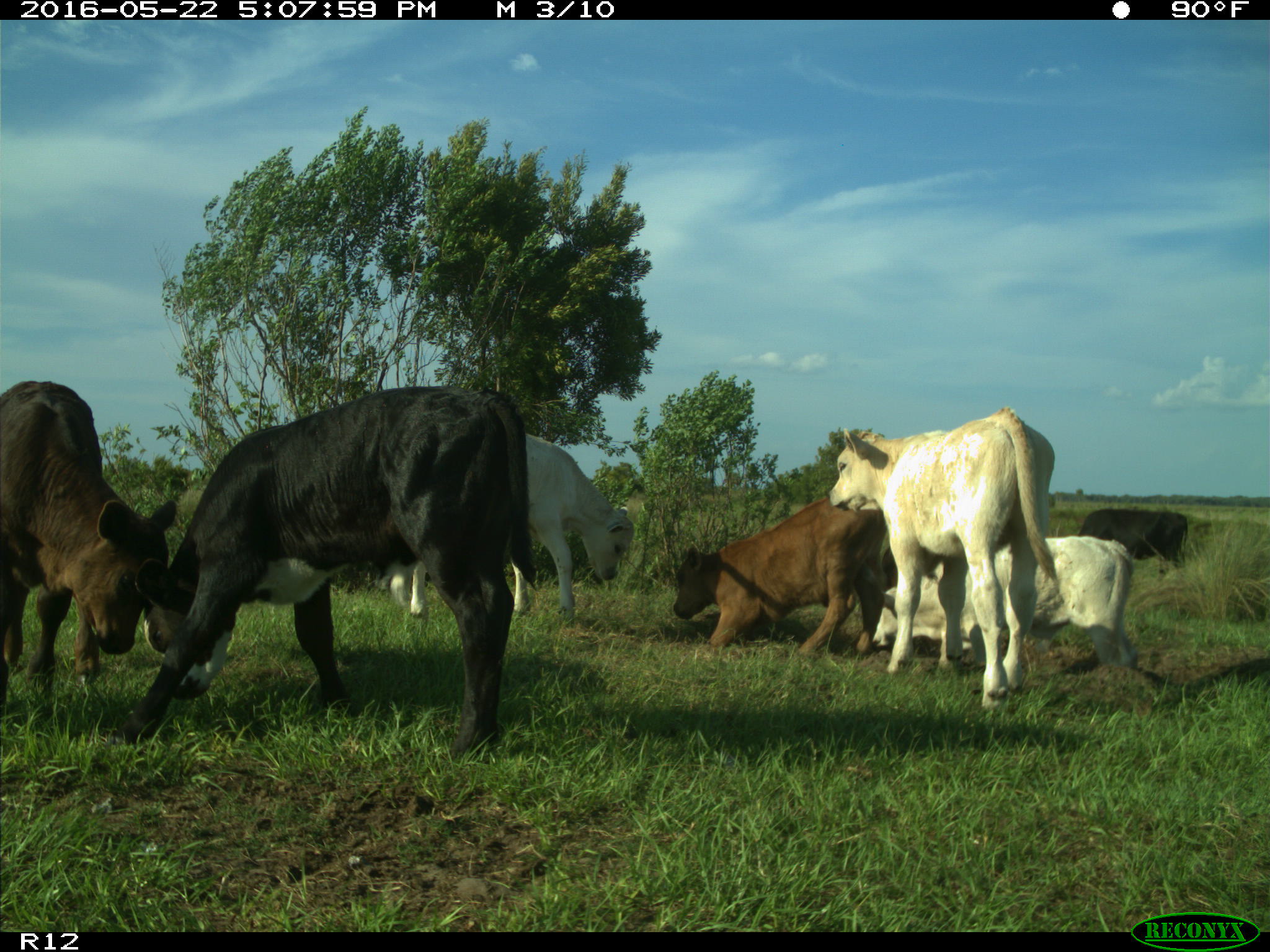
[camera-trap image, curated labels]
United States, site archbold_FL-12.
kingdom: Animalia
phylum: Chordata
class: Mammalia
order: Artiodactyla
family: Bovidae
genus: Bos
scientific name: Bos taurus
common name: domestic cow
Bos taurus (domestic cow).